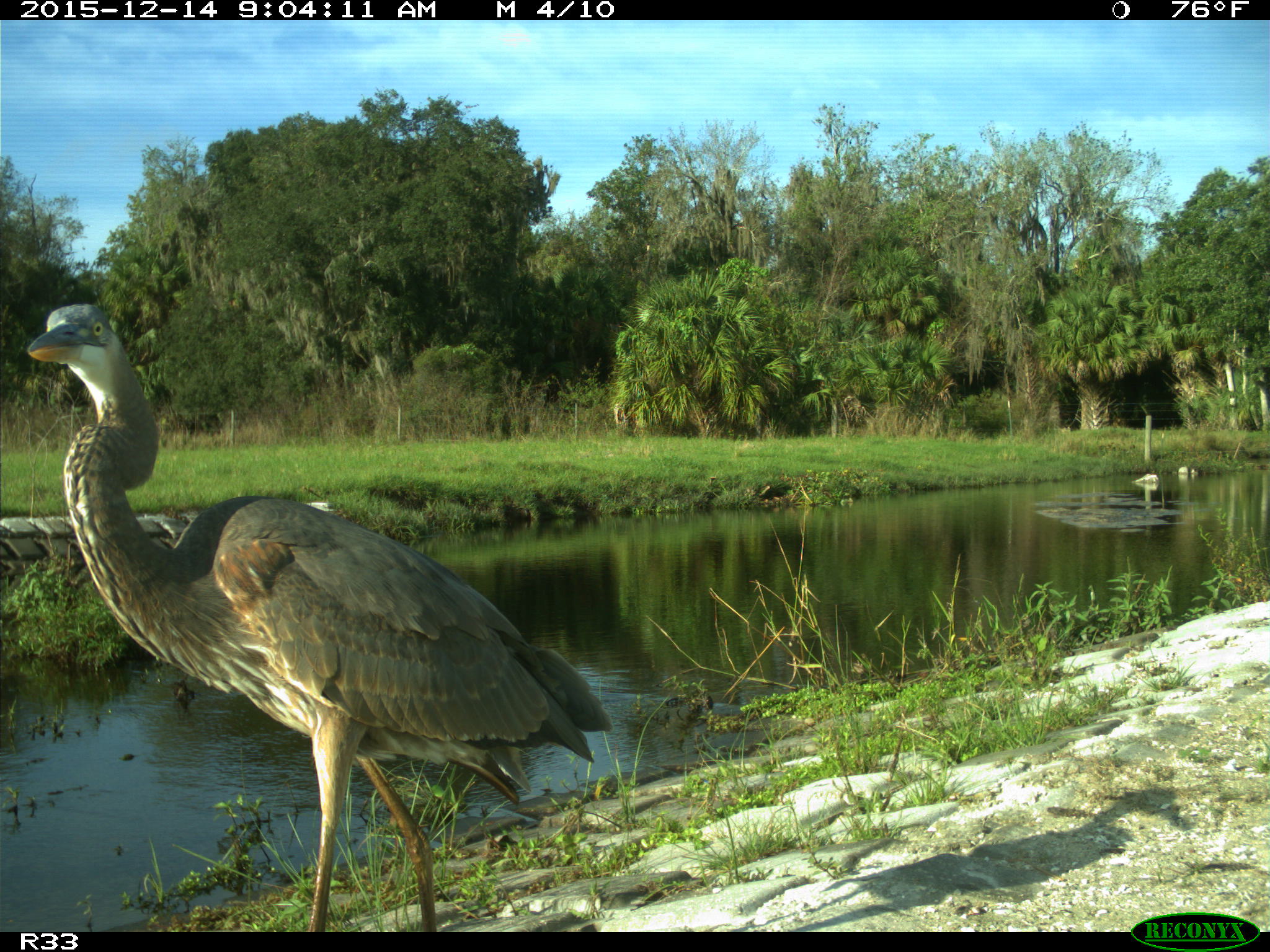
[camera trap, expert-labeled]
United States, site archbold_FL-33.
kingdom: Animalia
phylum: Chordata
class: Aves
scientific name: Aves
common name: birds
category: unidentified bird